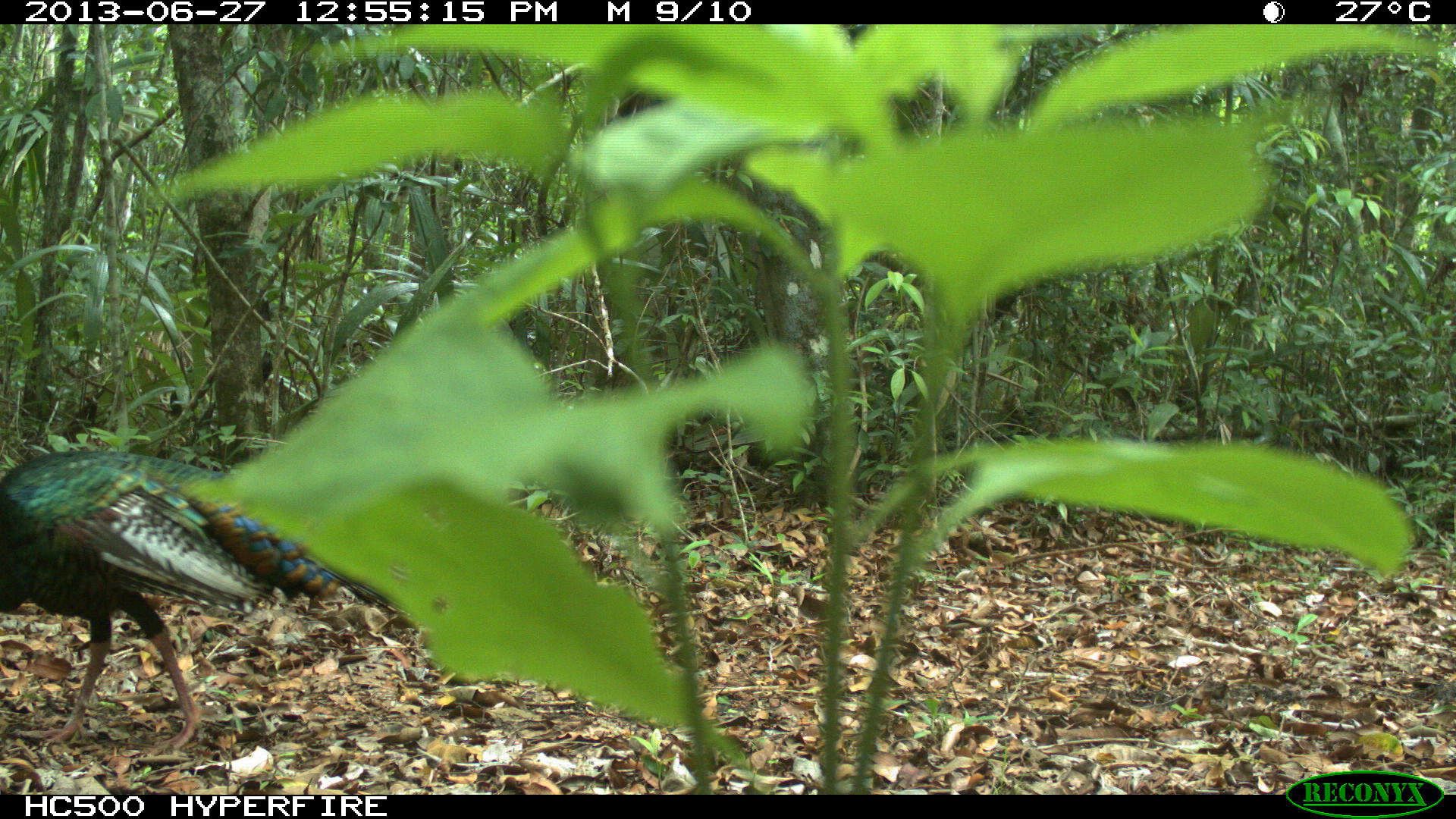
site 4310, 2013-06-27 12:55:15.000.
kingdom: Animalia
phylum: Chordata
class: Aves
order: Galliformes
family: Phasianidae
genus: Meleagris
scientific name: Meleagris ocellata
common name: ocellated turkey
Meleagris ocellata (ocellated turkey), count 1, sex male.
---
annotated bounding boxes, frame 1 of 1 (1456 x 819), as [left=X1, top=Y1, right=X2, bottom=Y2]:
meleagris ocellata: [left=0, top=439, right=411, bottom=758]